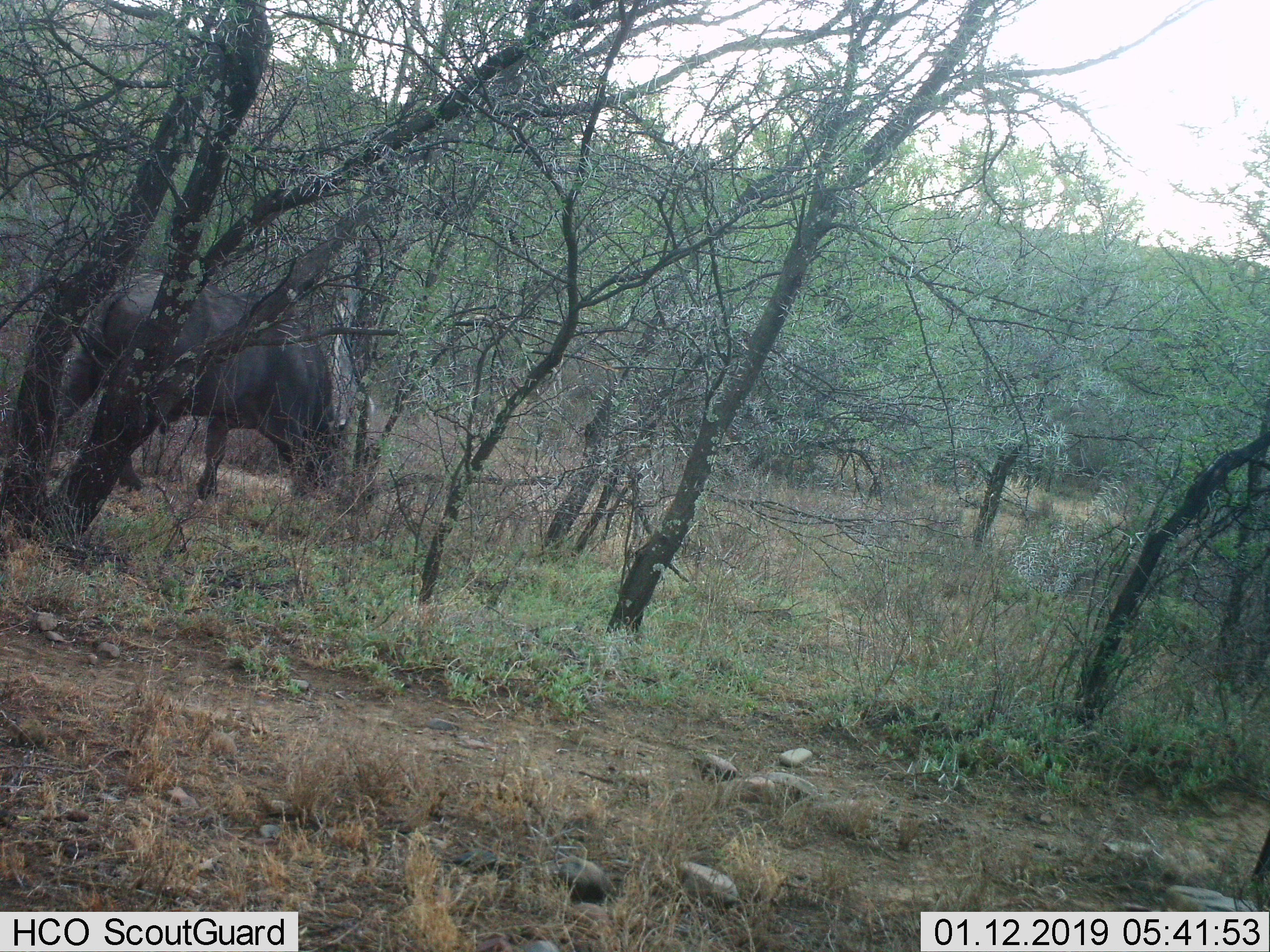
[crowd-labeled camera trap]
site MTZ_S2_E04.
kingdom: Animalia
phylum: Chordata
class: Mammalia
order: Artiodactyla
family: Bovidae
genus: Syncerus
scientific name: Syncerus caffer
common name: african buffalo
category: buffalo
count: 1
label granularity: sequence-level